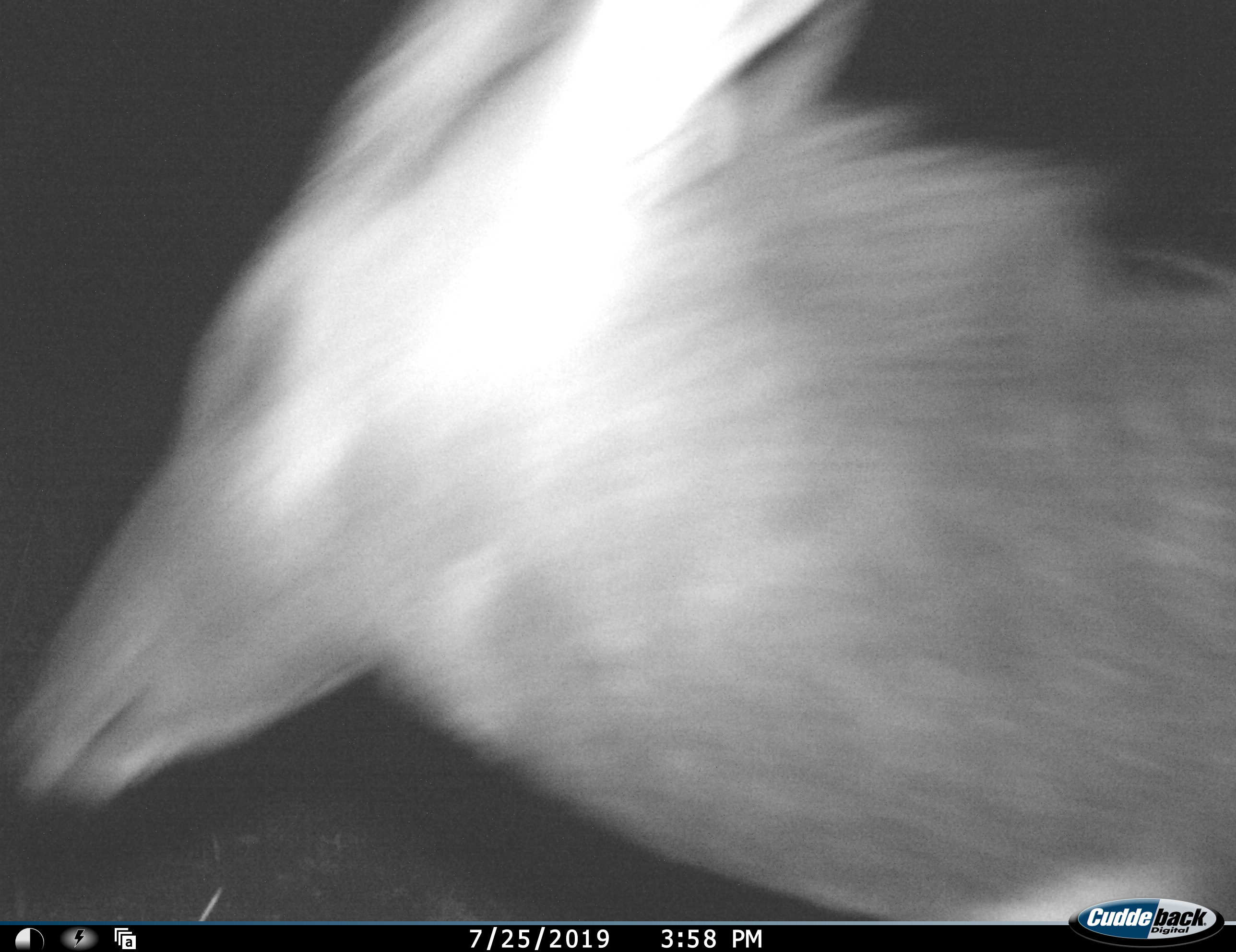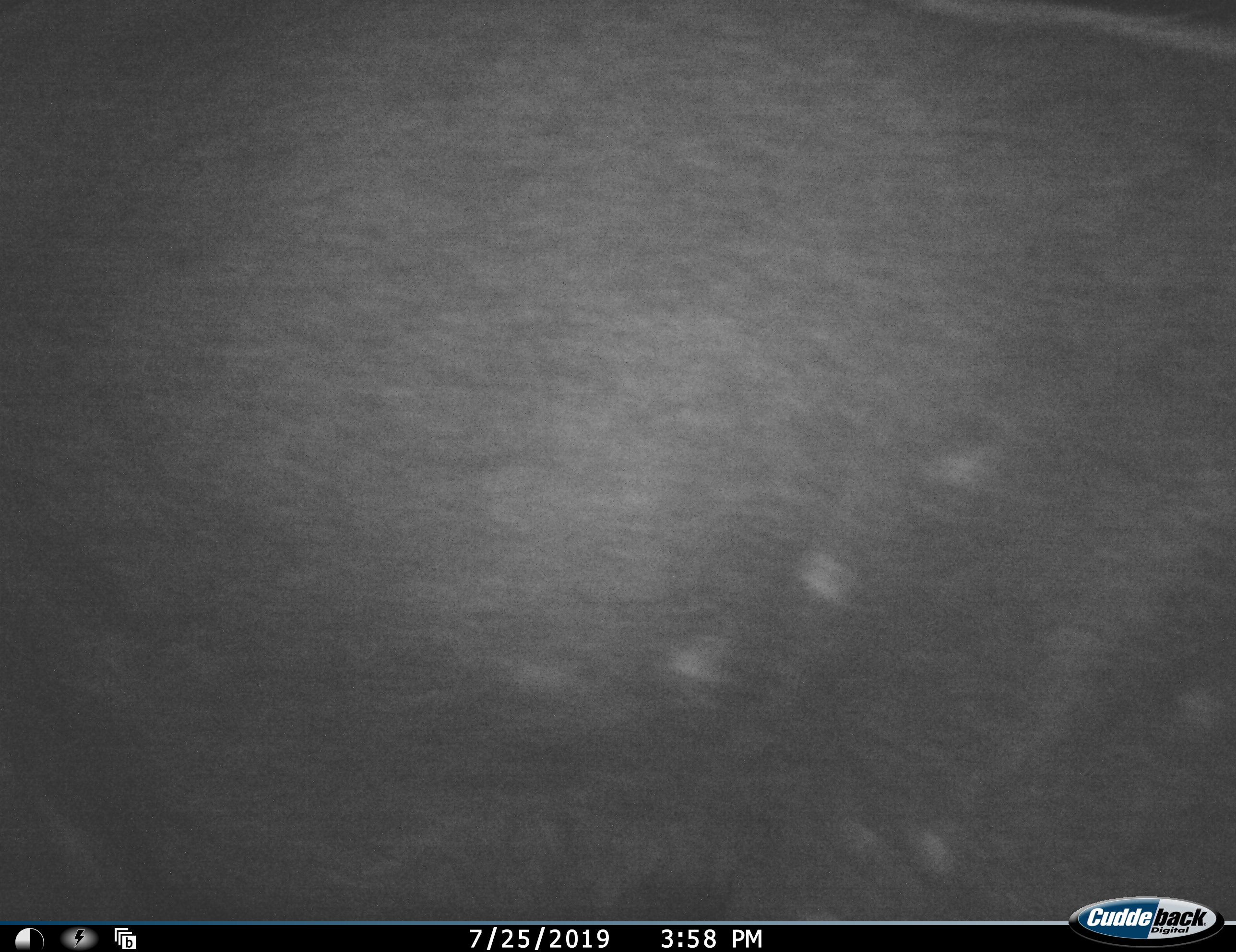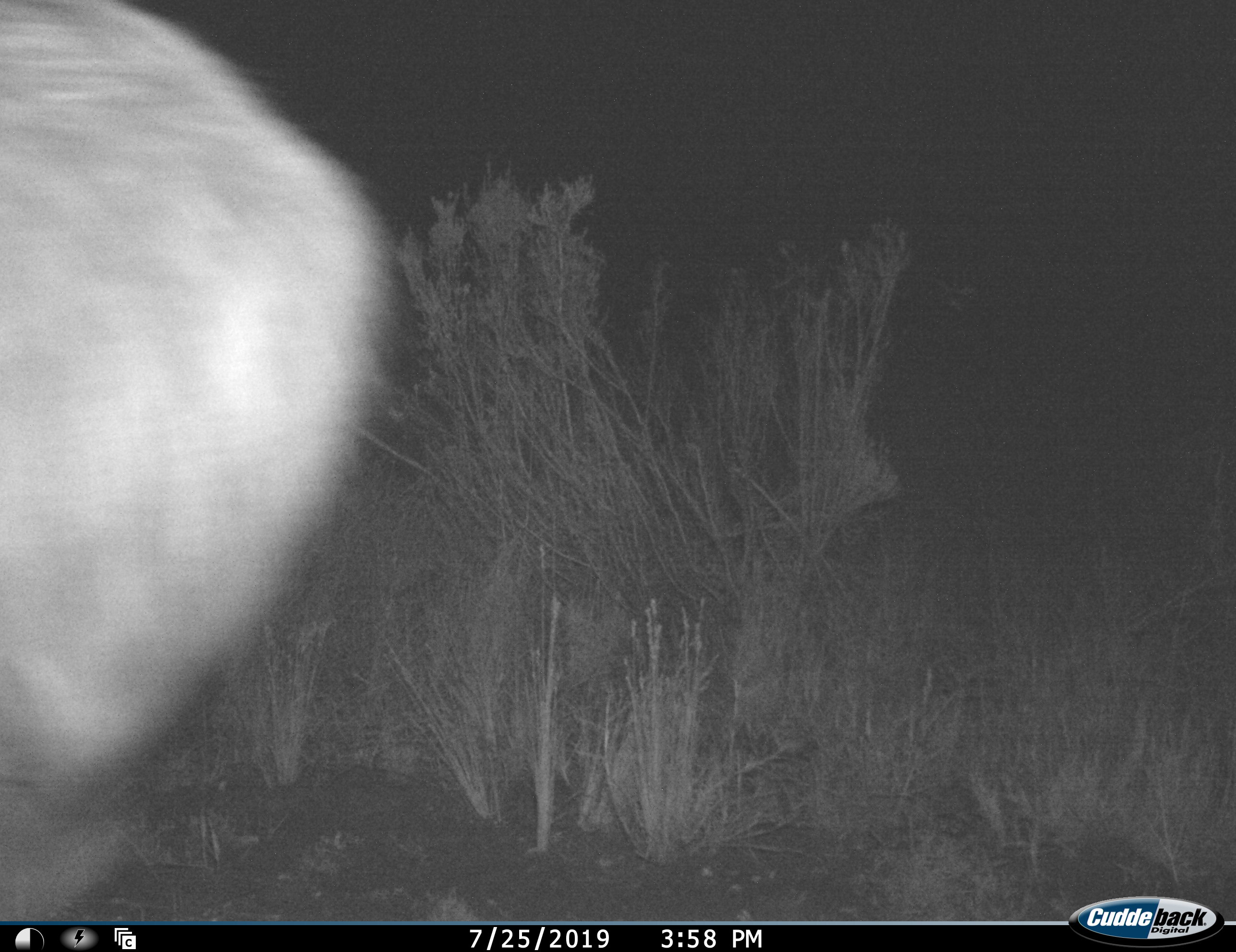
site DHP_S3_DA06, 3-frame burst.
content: unidentified animal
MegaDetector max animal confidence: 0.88